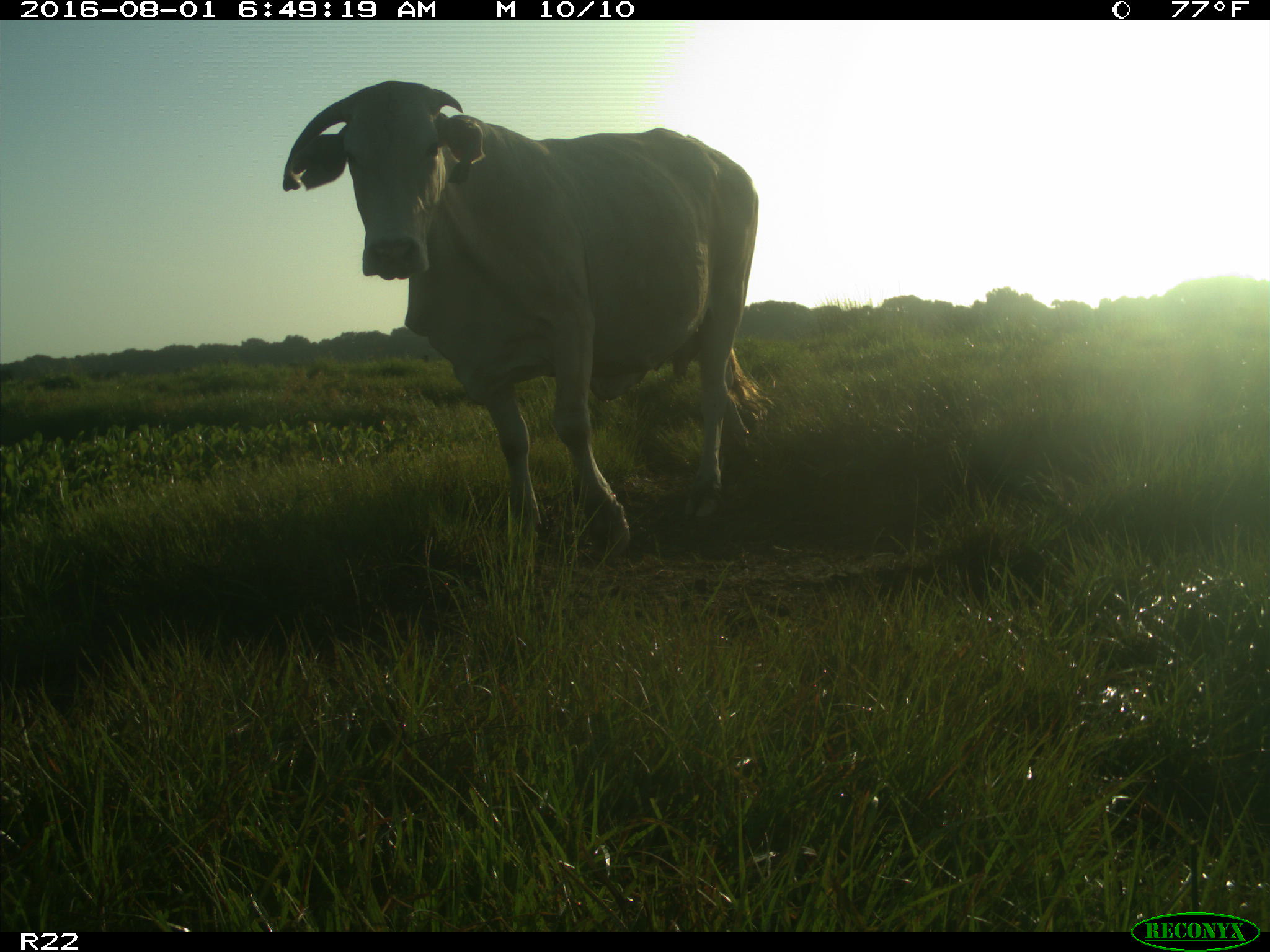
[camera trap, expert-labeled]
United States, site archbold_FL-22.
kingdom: Animalia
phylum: Chordata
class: Mammalia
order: Artiodactyla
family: Bovidae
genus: Bos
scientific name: Bos taurus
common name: domestic cow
Bos taurus (domestic cow).